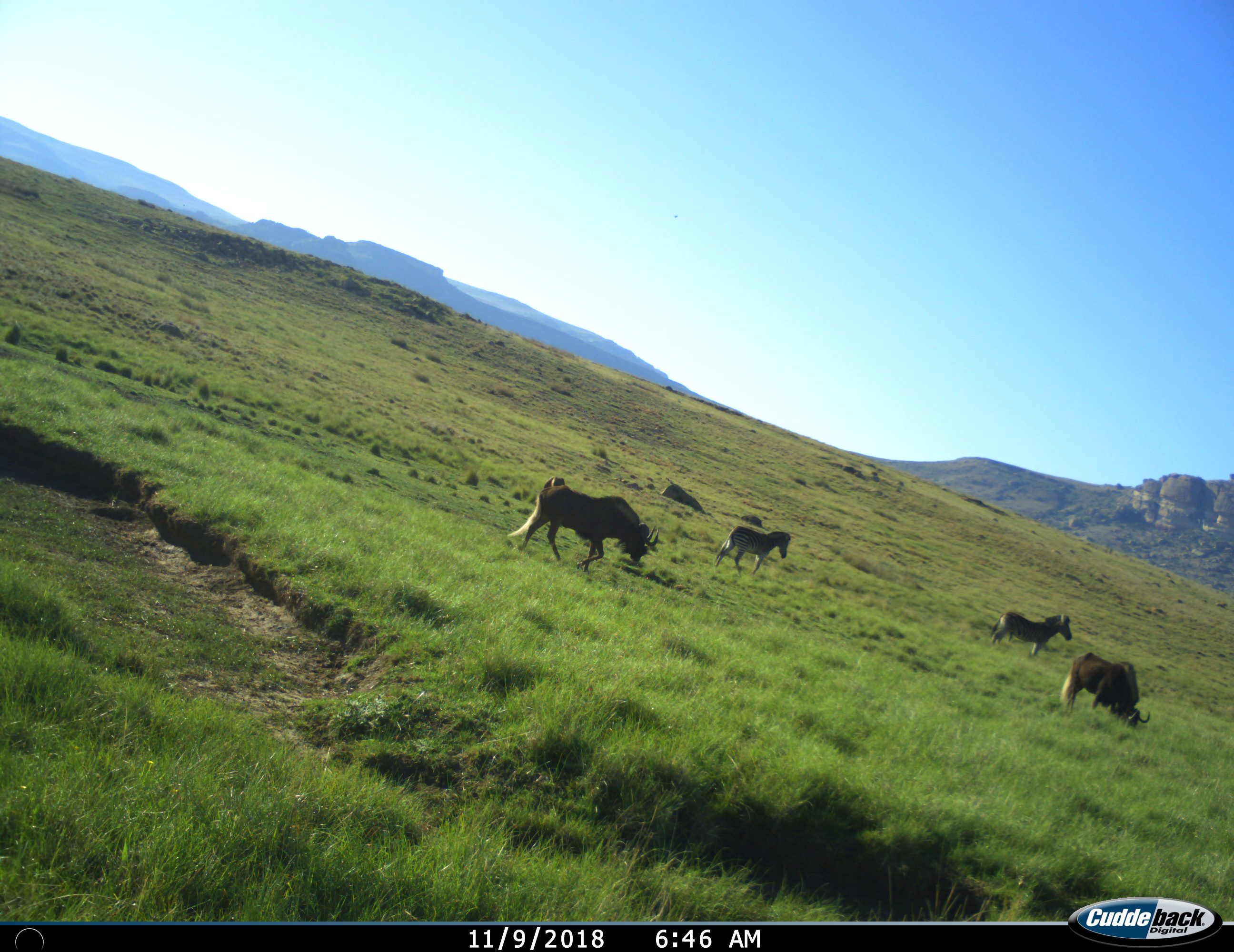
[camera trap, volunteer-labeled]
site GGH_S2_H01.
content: unidentified animal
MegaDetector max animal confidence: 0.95